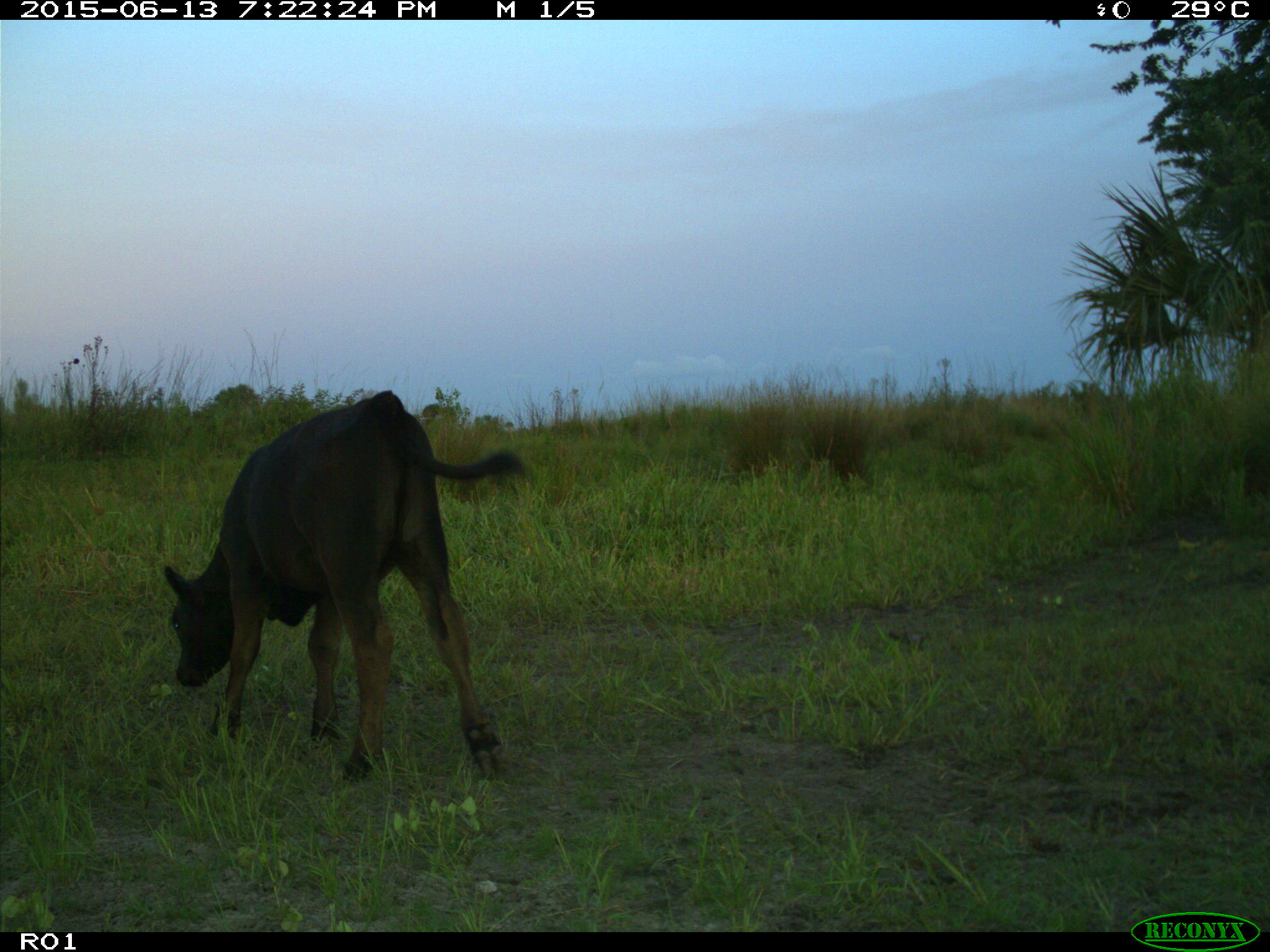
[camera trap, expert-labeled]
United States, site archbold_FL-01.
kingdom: Animalia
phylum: Chordata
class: Mammalia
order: Artiodactyla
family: Bovidae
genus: Bos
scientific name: Bos taurus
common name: domestic cow